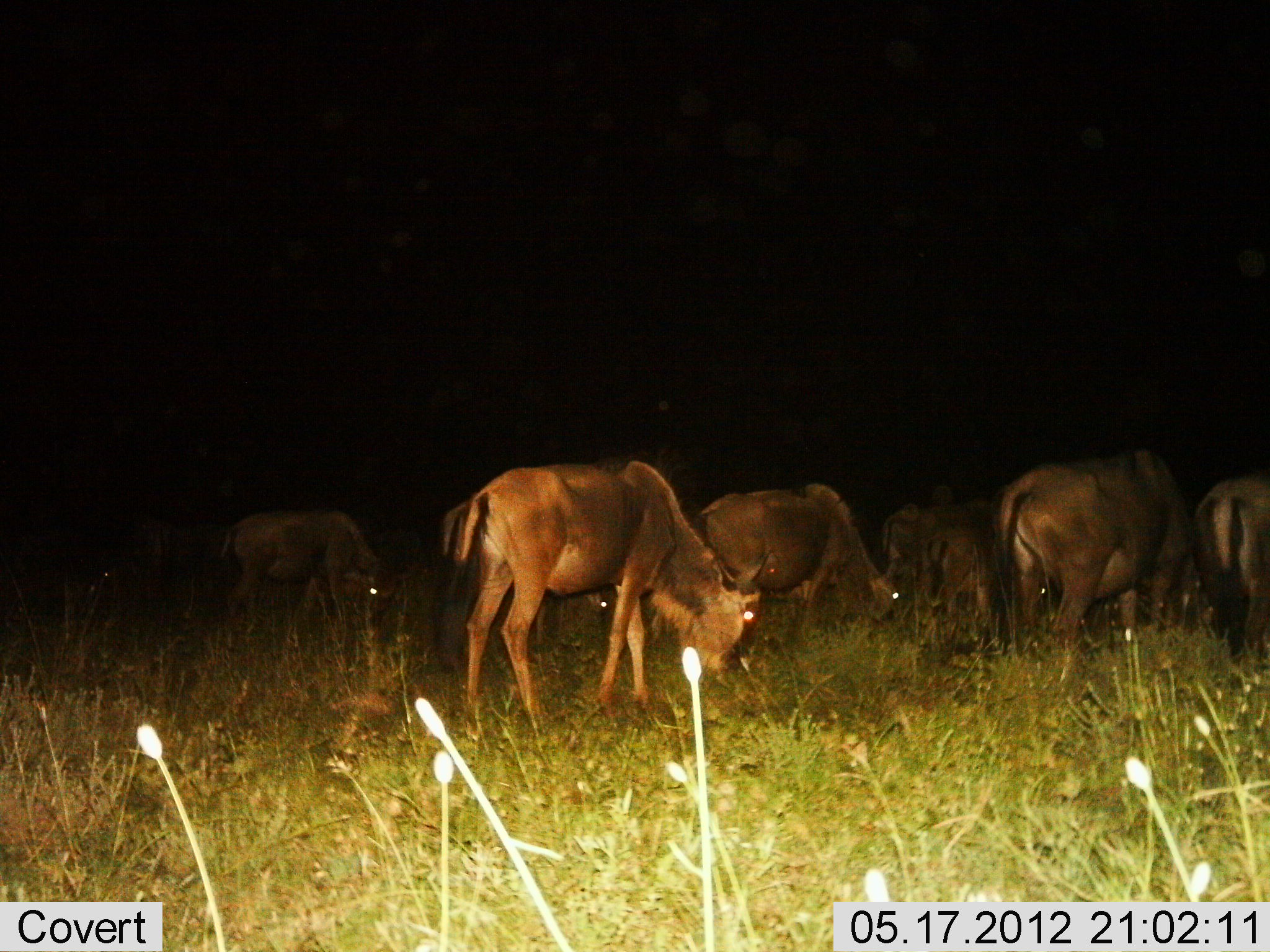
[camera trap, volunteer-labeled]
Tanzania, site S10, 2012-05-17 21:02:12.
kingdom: Animalia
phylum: Chordata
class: Mammalia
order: Artiodactyla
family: Bovidae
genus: Connochaetes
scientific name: Connochaetes taurinus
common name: blue wildebeest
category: wildebeest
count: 8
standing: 40%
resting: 20%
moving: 10%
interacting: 0%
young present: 10%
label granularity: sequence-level